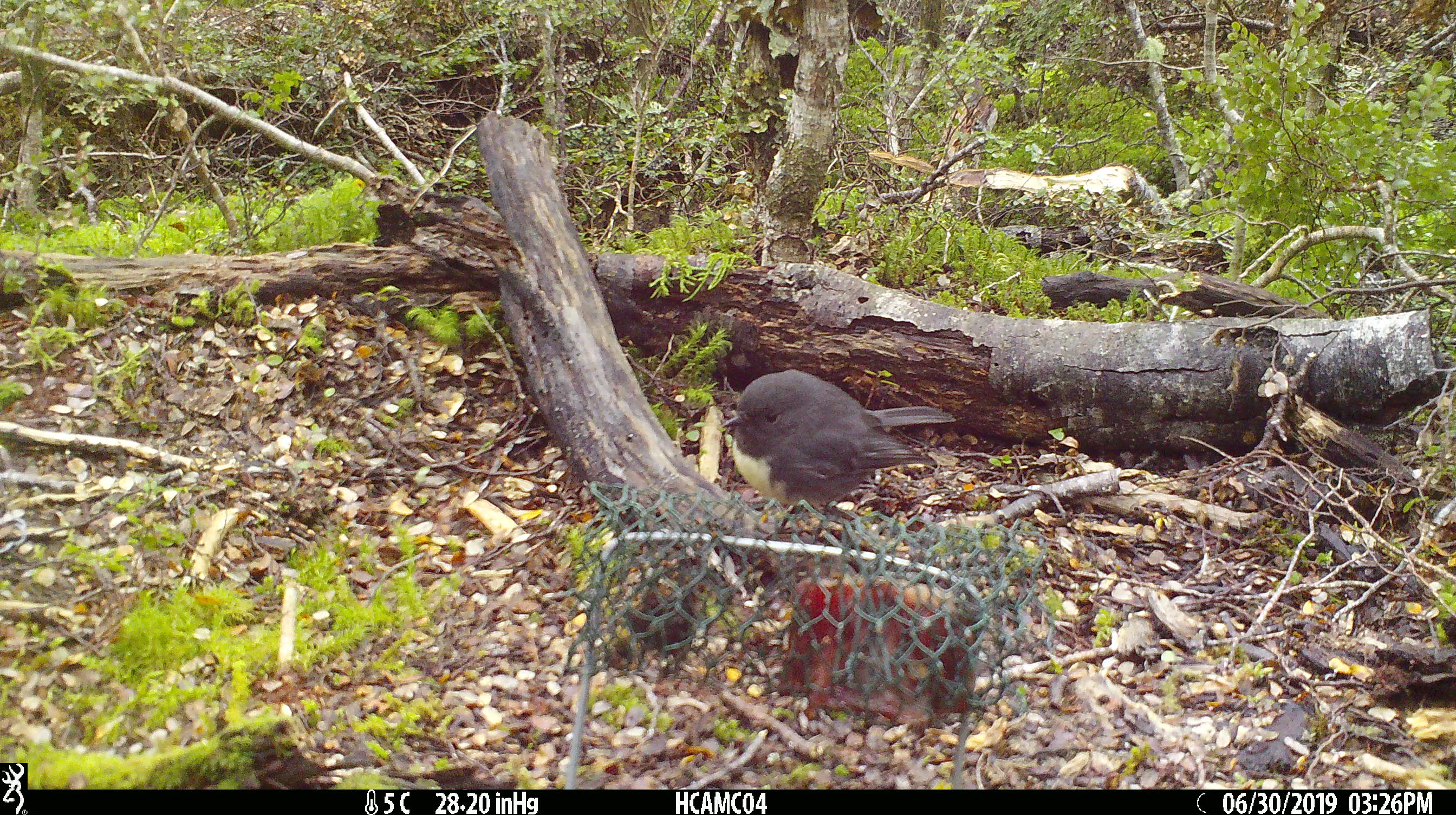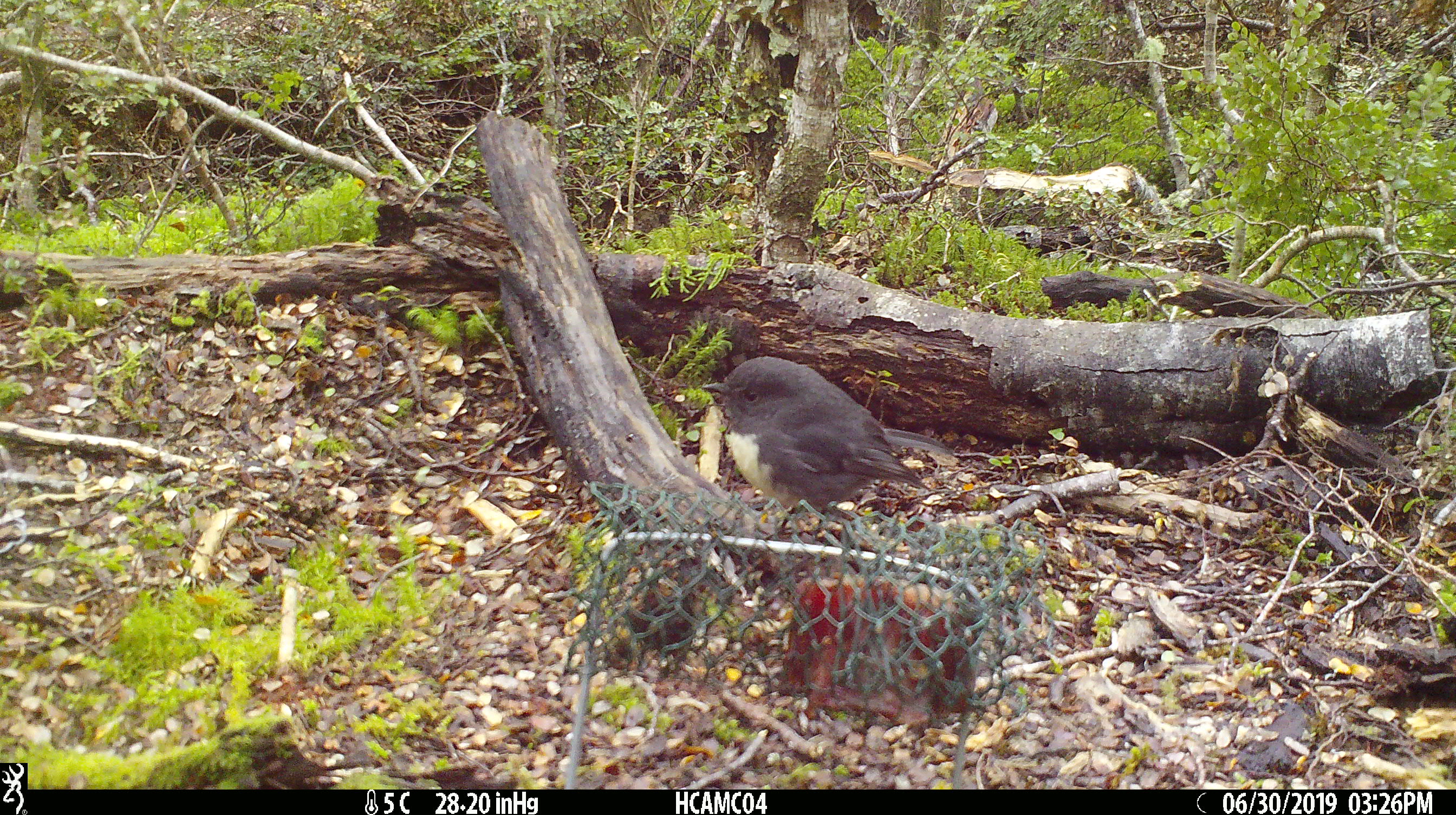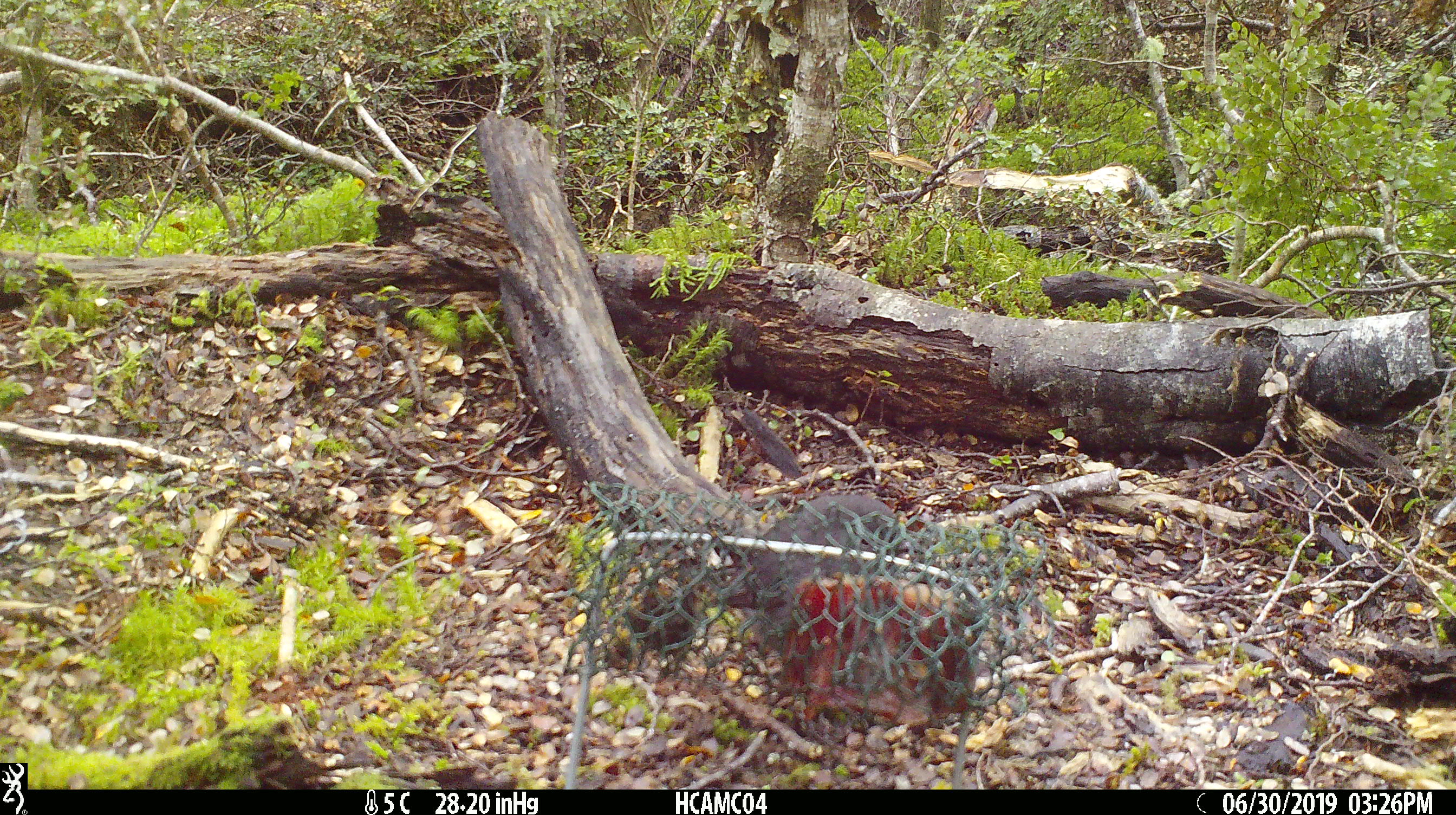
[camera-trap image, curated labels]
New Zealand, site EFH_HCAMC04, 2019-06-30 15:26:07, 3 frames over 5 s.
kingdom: Animalia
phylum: Chordata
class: Aves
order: Passeriformes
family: Petroicidae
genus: Petroica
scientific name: Petroica australis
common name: new zealand robin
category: robin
Robin (new zealand robin) (Petroica australis).